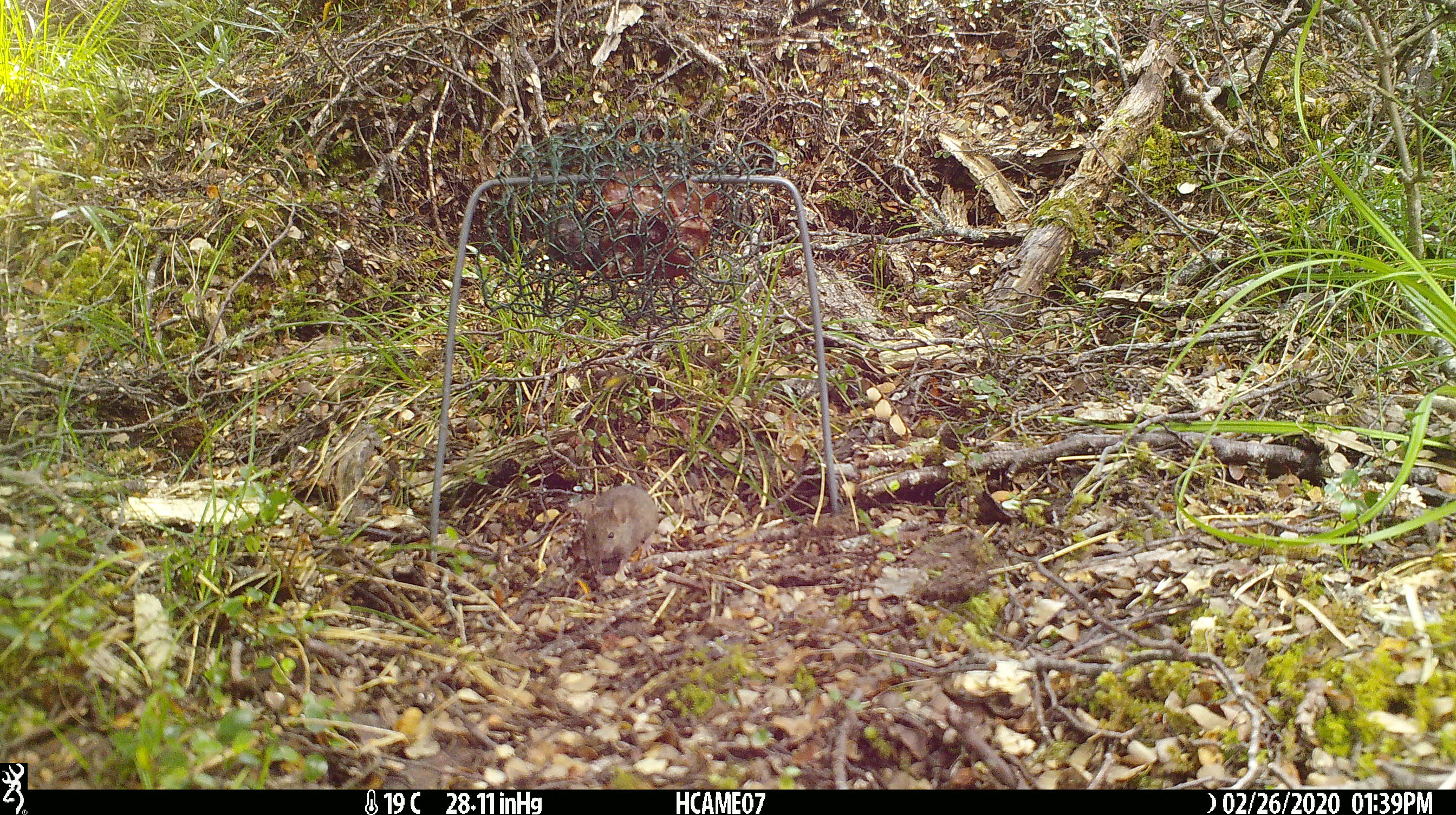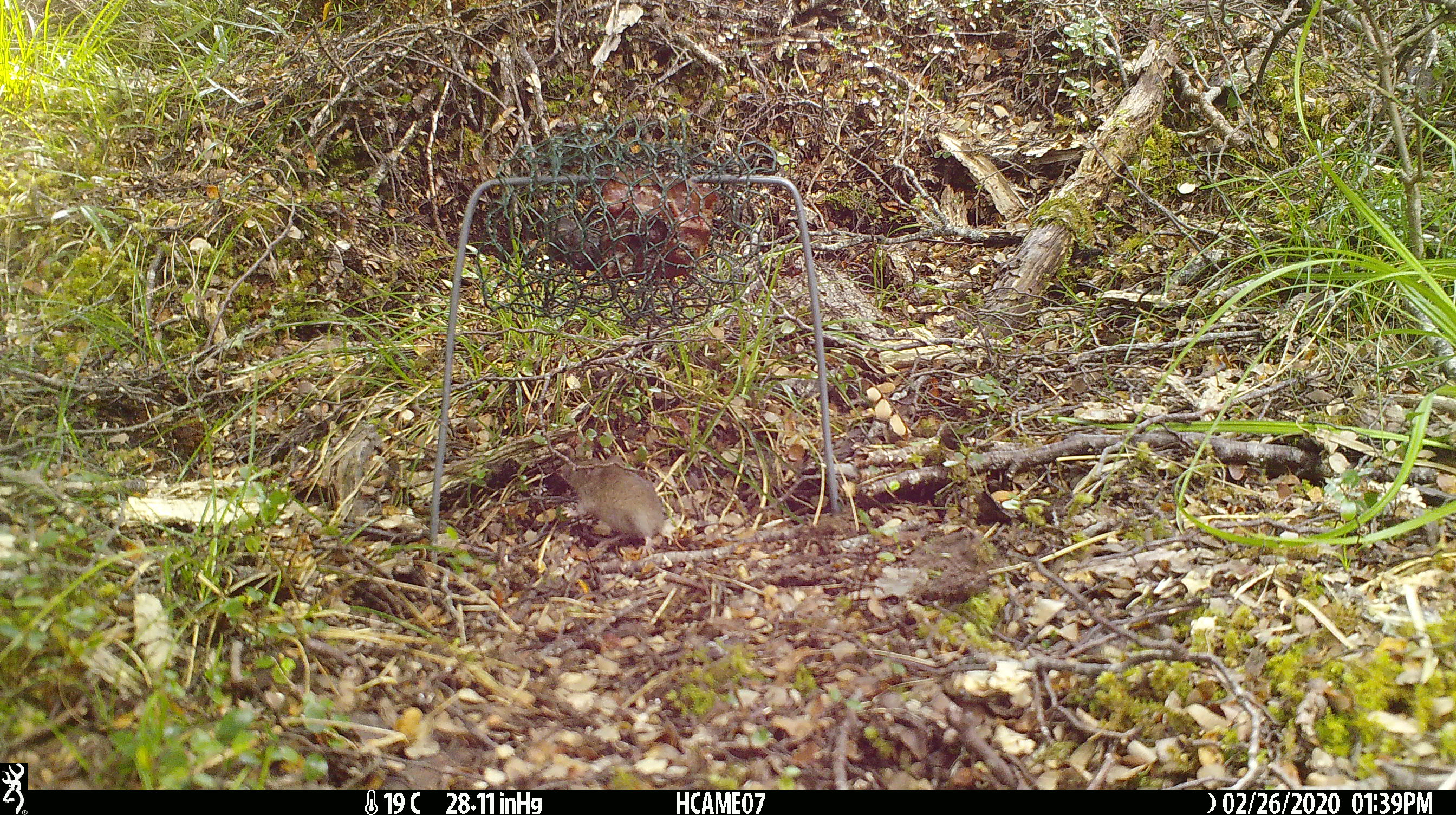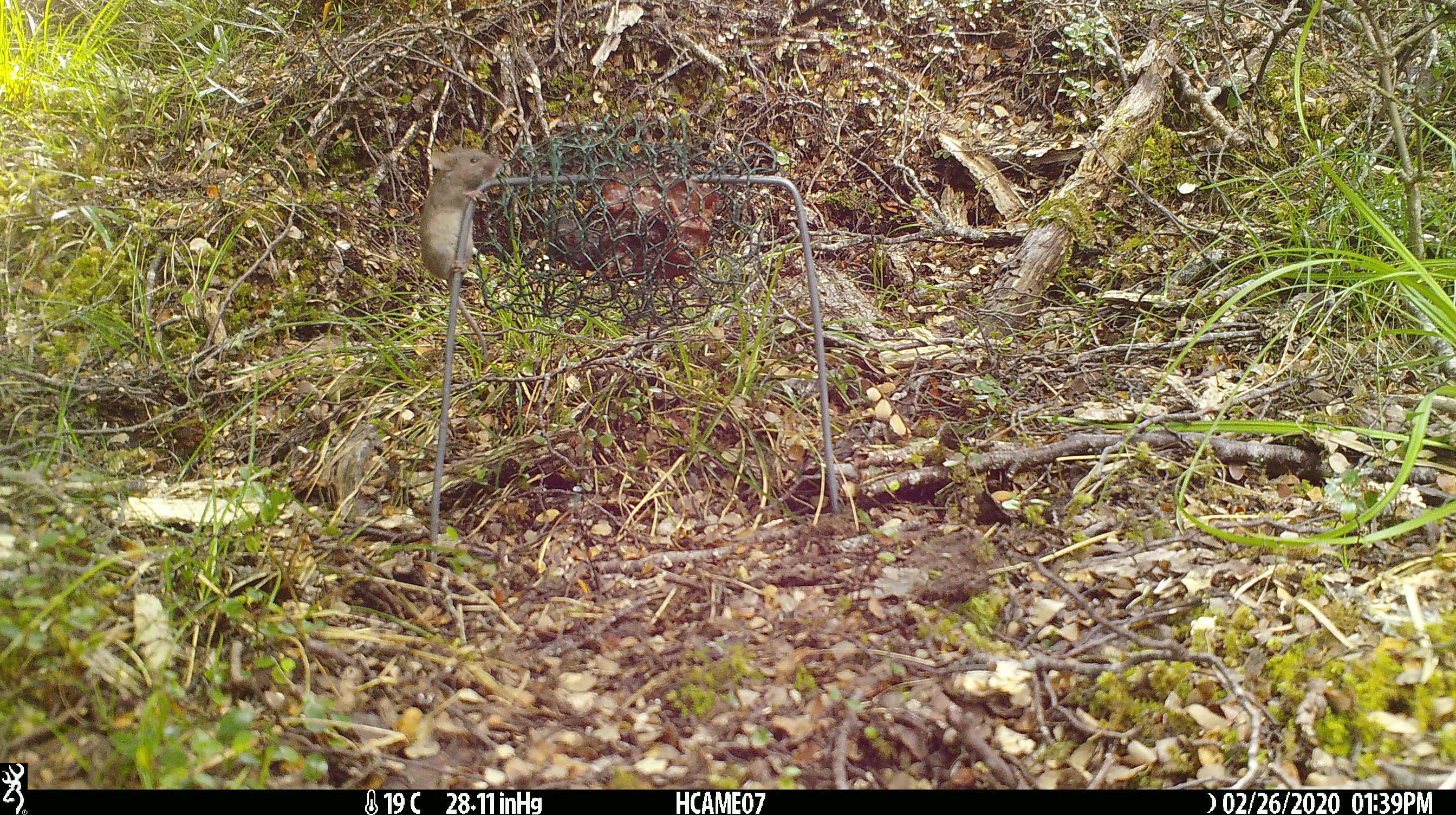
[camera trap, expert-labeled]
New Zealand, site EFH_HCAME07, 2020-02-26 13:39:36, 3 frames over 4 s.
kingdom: Animalia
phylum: Chordata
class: Mammalia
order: Rodentia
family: Muridae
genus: Mus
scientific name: Mus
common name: mouse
Mouse (Mus).